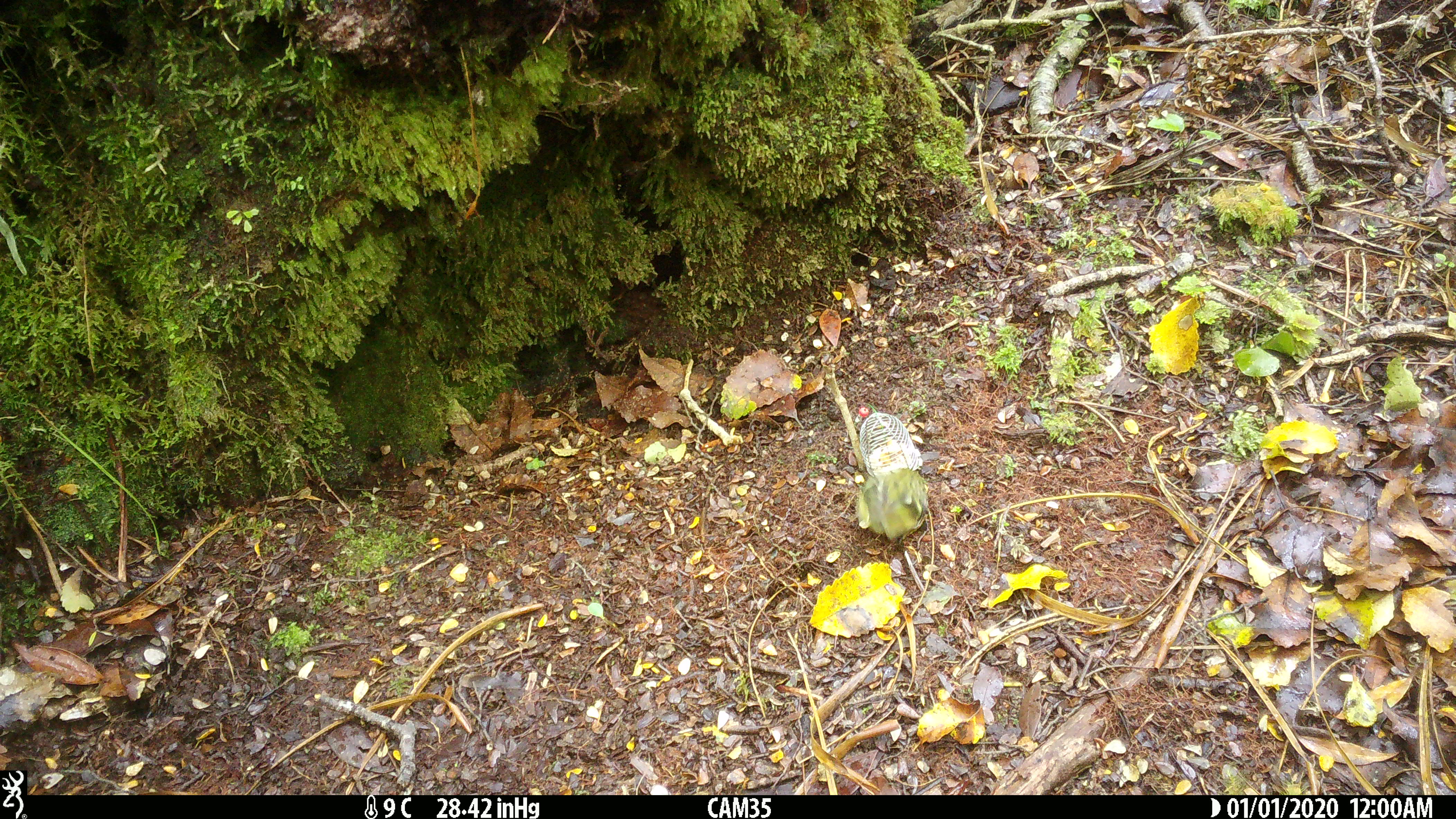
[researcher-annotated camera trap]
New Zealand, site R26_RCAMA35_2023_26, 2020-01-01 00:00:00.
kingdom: Animalia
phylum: Chordata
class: Aves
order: Passeriformes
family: Acanthisittidae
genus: Acanthisitta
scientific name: Acanthisitta chloris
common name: rifleman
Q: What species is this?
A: Rifleman (Acanthisitta chloris).